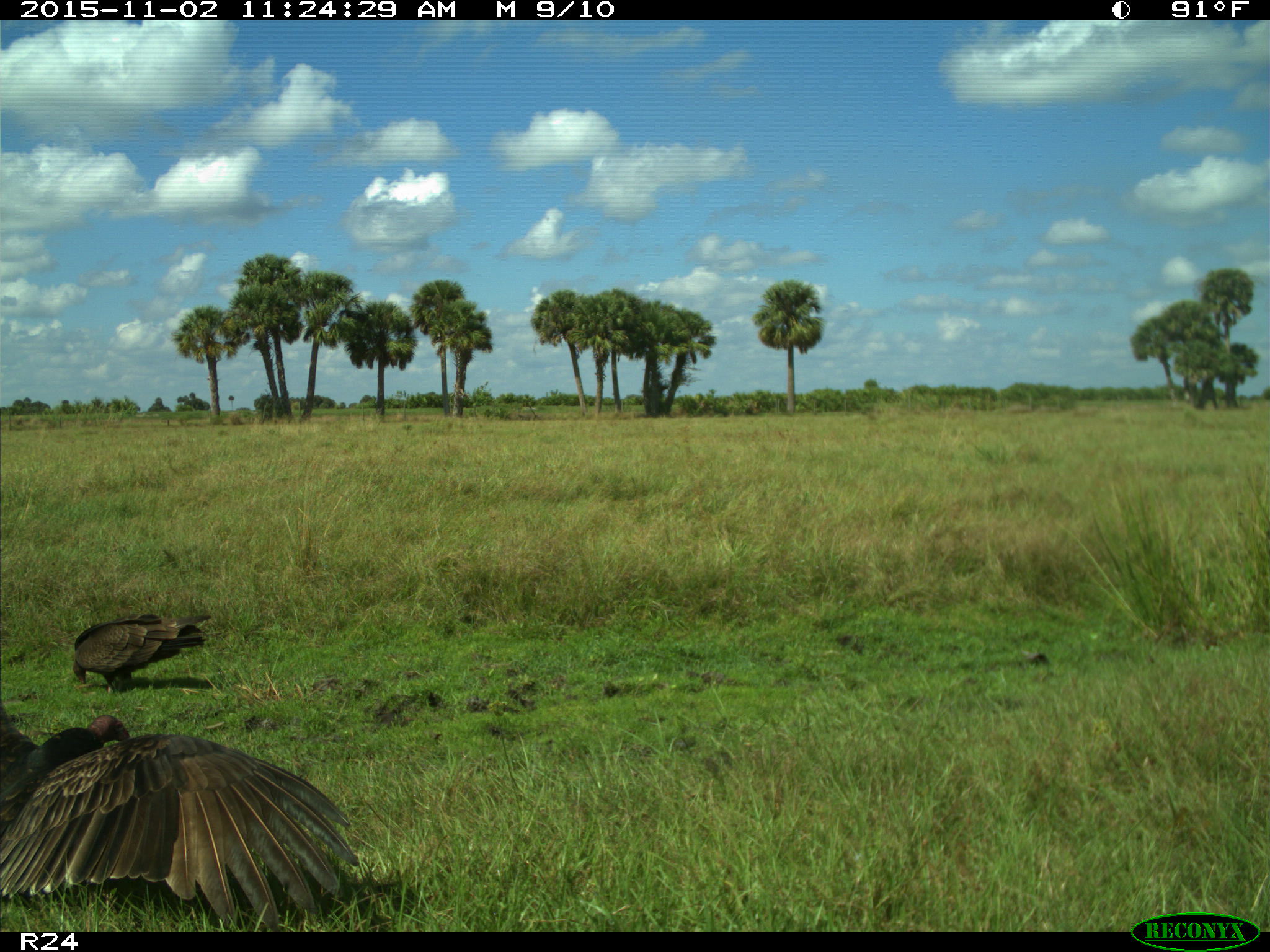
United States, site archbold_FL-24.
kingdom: Animalia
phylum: Chordata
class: Aves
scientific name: Aves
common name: birds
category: unidentified bird